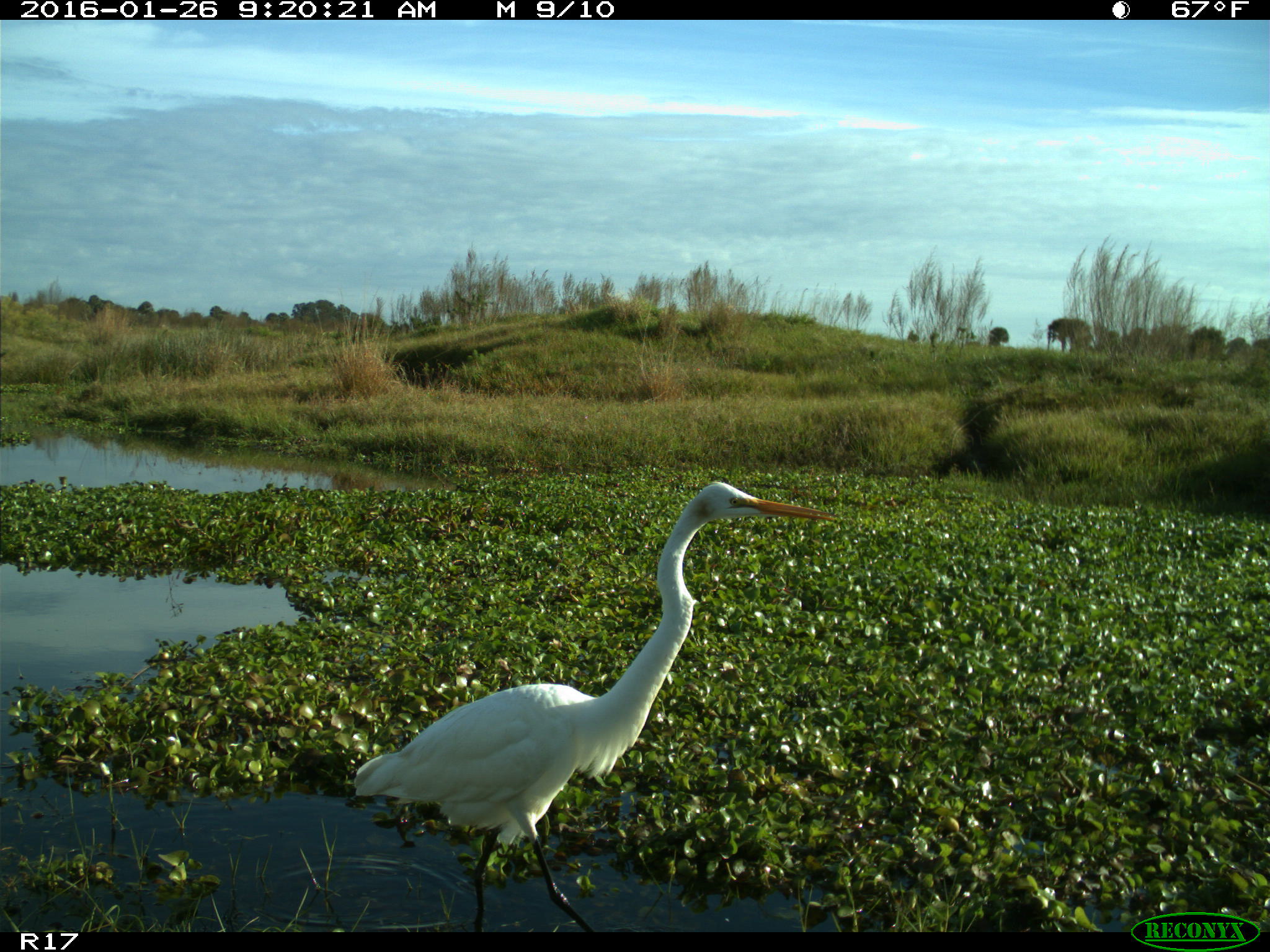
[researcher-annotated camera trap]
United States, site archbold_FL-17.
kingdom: Animalia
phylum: Chordata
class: Aves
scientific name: Aves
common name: birds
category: unidentified bird